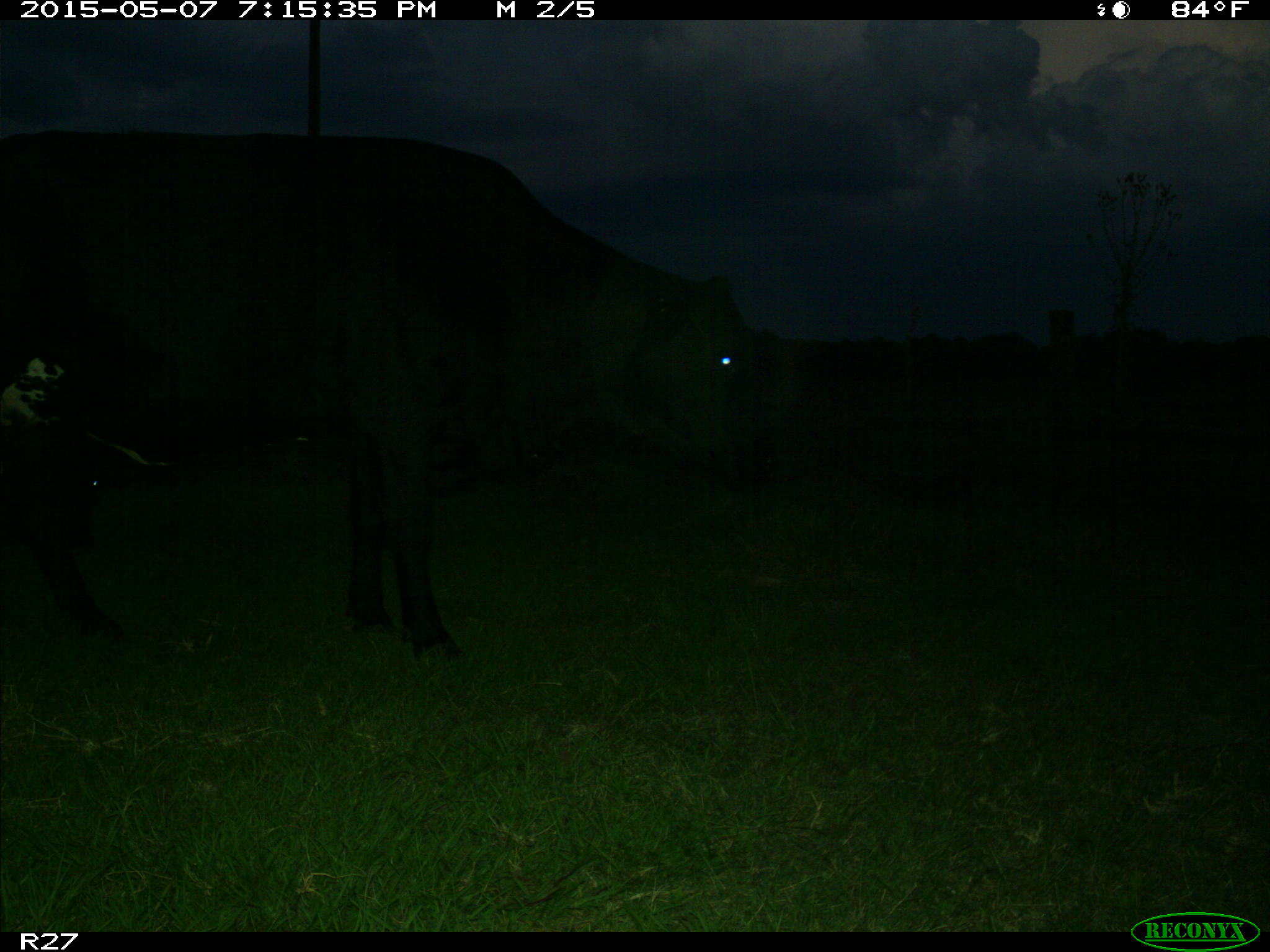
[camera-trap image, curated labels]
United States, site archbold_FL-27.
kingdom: Animalia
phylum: Chordata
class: Mammalia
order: Artiodactyla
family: Bovidae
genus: Bos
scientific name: Bos taurus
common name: domestic cow